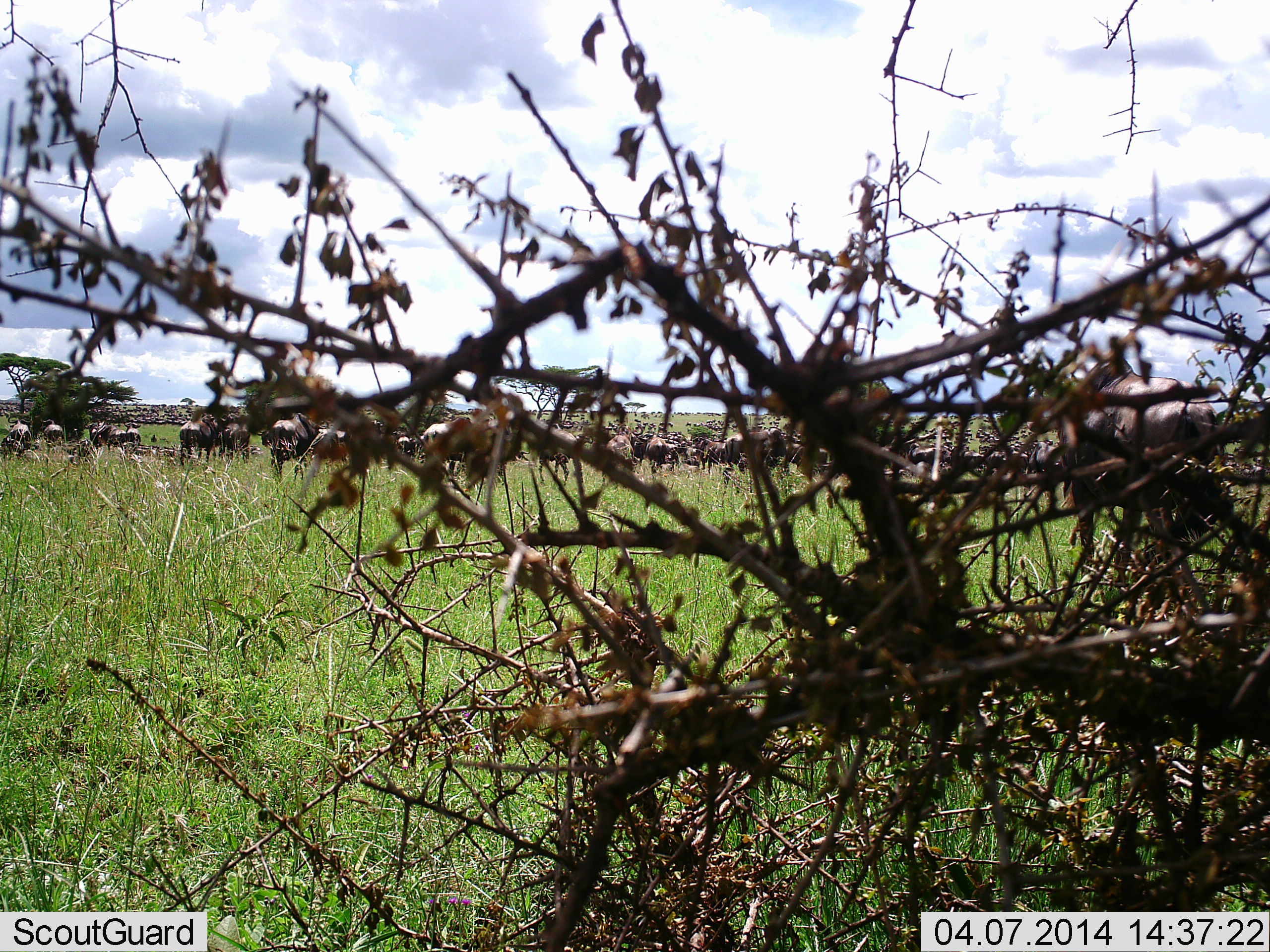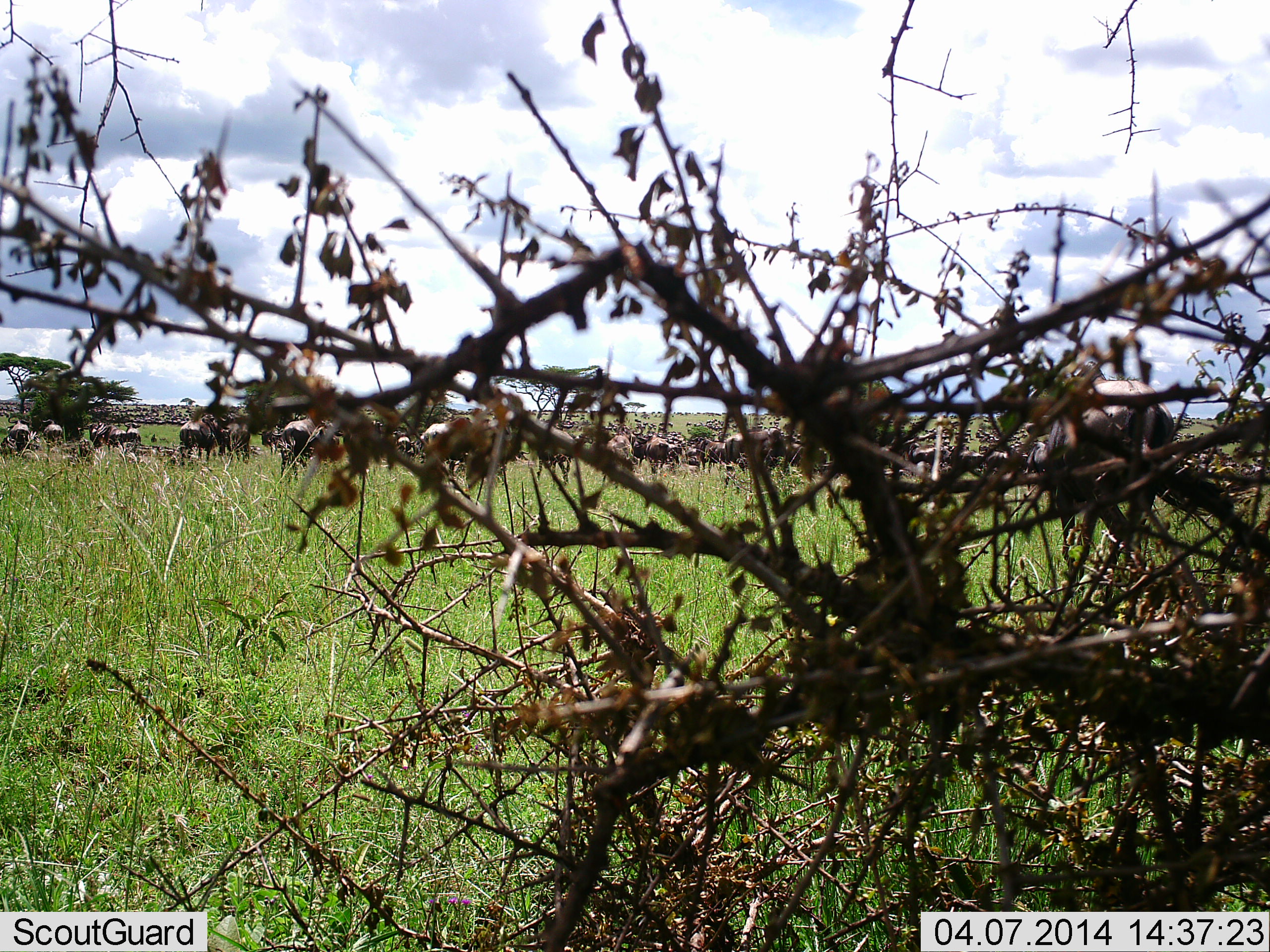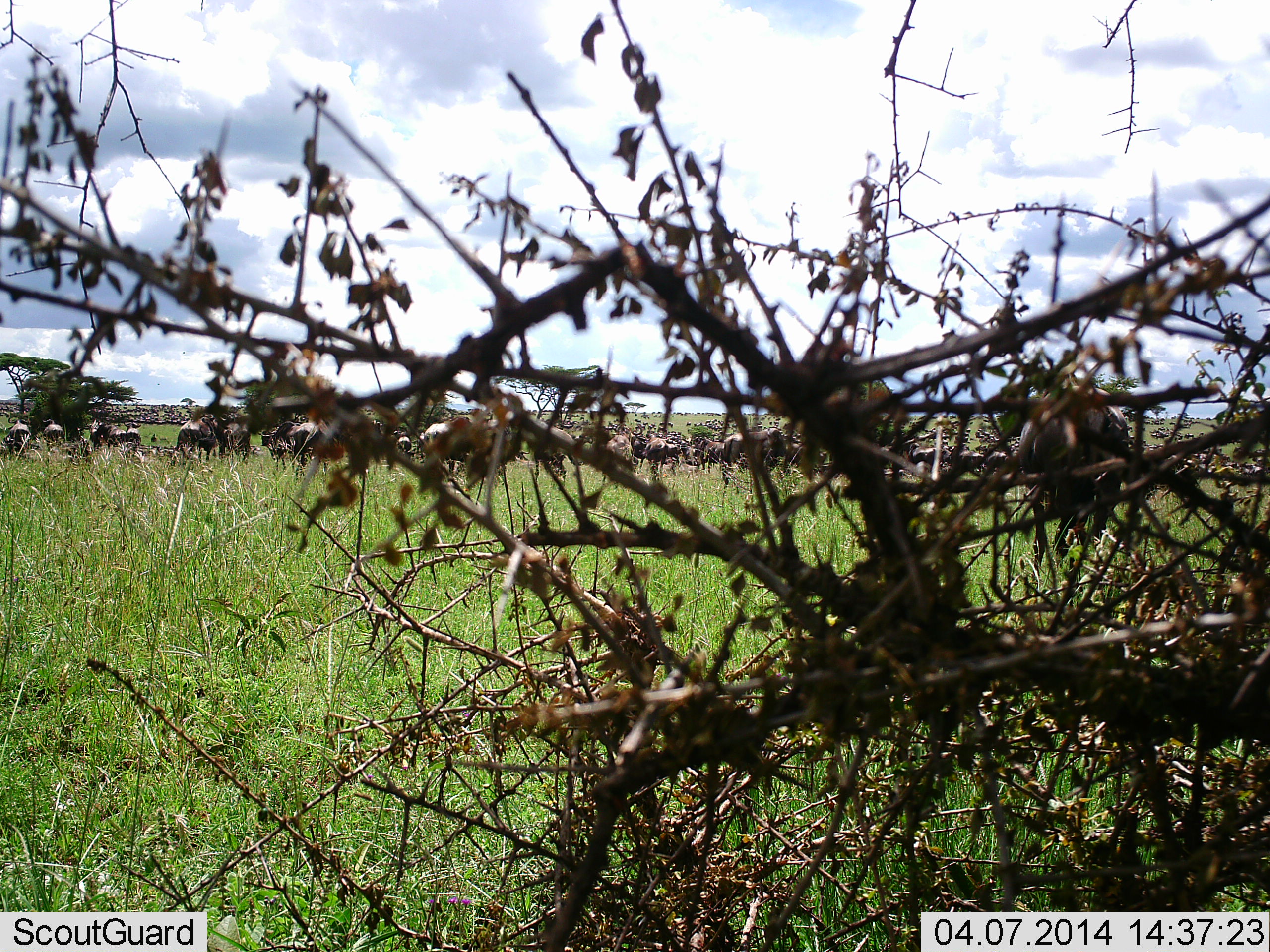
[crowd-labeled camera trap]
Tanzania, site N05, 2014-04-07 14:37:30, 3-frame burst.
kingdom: Animalia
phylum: Chordata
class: Mammalia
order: Artiodactyla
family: Bovidae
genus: Connochaetes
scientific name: Connochaetes taurinus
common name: blue wildebeest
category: wildebeest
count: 11-50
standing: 60%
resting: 10%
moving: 70%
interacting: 0%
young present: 0%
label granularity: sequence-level